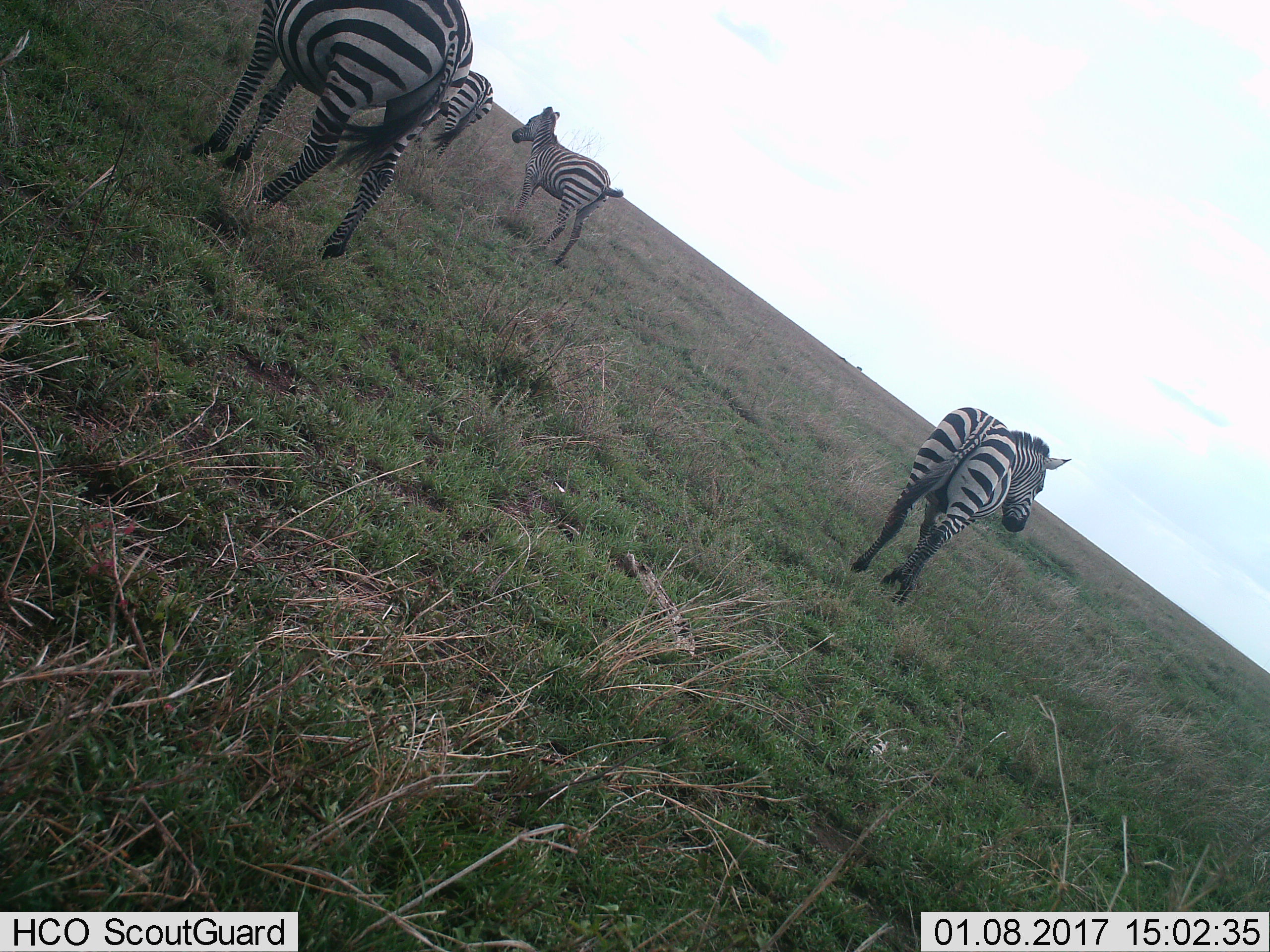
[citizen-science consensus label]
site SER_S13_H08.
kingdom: Animalia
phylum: Chordata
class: Mammalia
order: Perissodactyla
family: Equidae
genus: Equus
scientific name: Equus quagga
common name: plains zebra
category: zebraplains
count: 4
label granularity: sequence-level